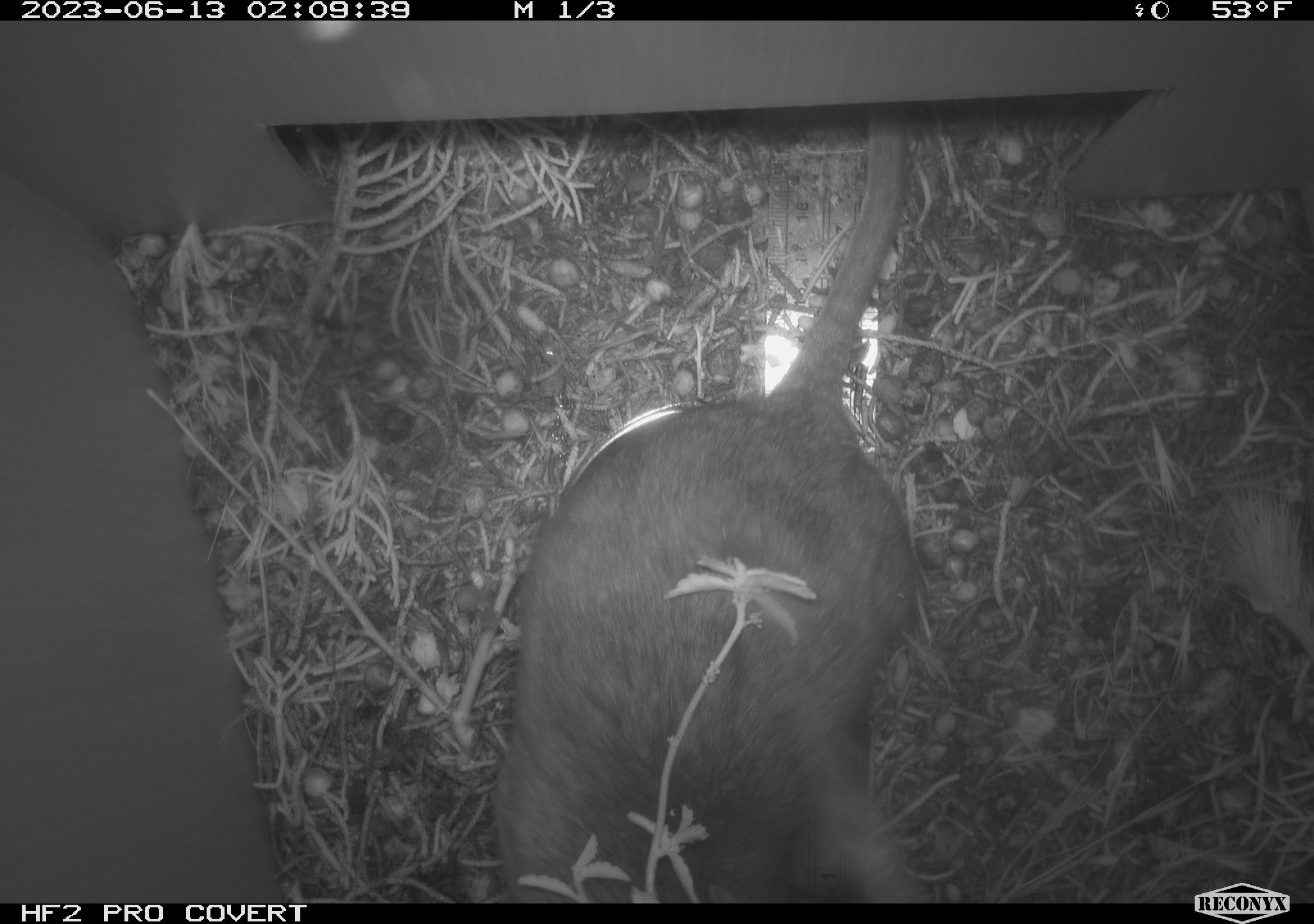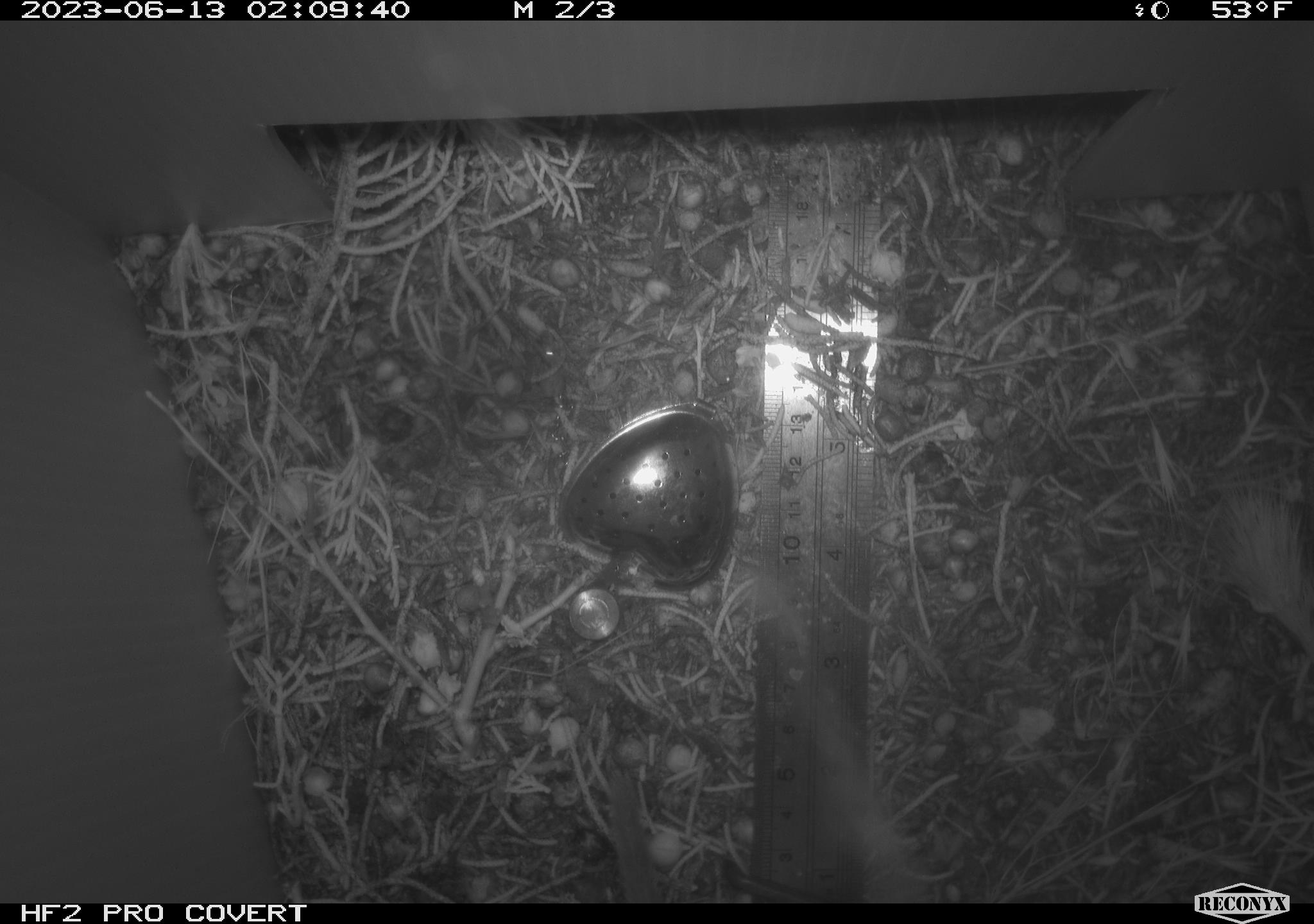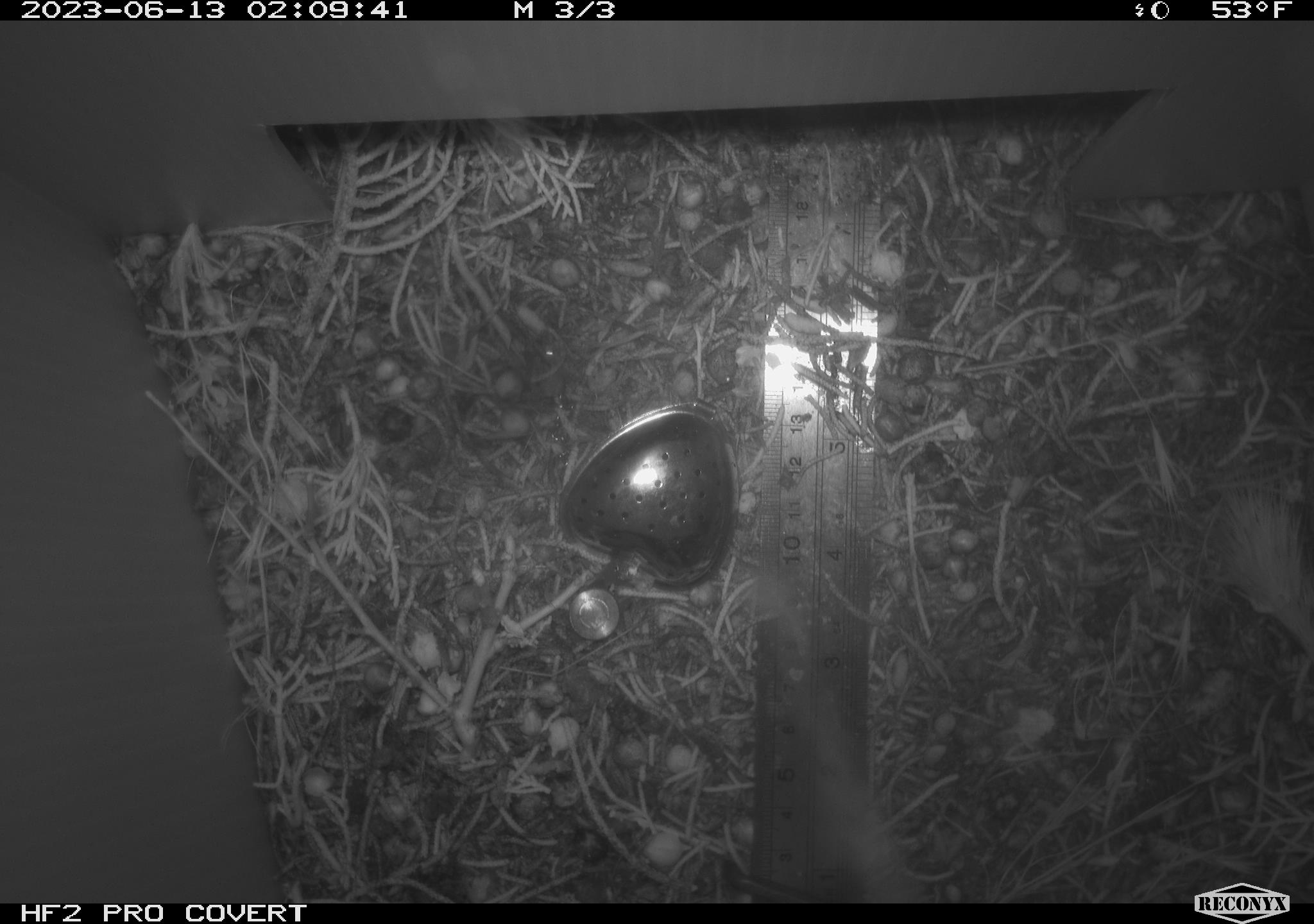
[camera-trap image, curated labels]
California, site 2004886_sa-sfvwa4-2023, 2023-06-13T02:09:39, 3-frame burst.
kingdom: Animalia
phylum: Chordata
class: Mammalia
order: Rodentia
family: Cricetidae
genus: Neotoma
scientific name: Neotoma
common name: pack rat or woodrat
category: neotoma species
Neotoma species (pack rat or woodrat) (Neotoma).